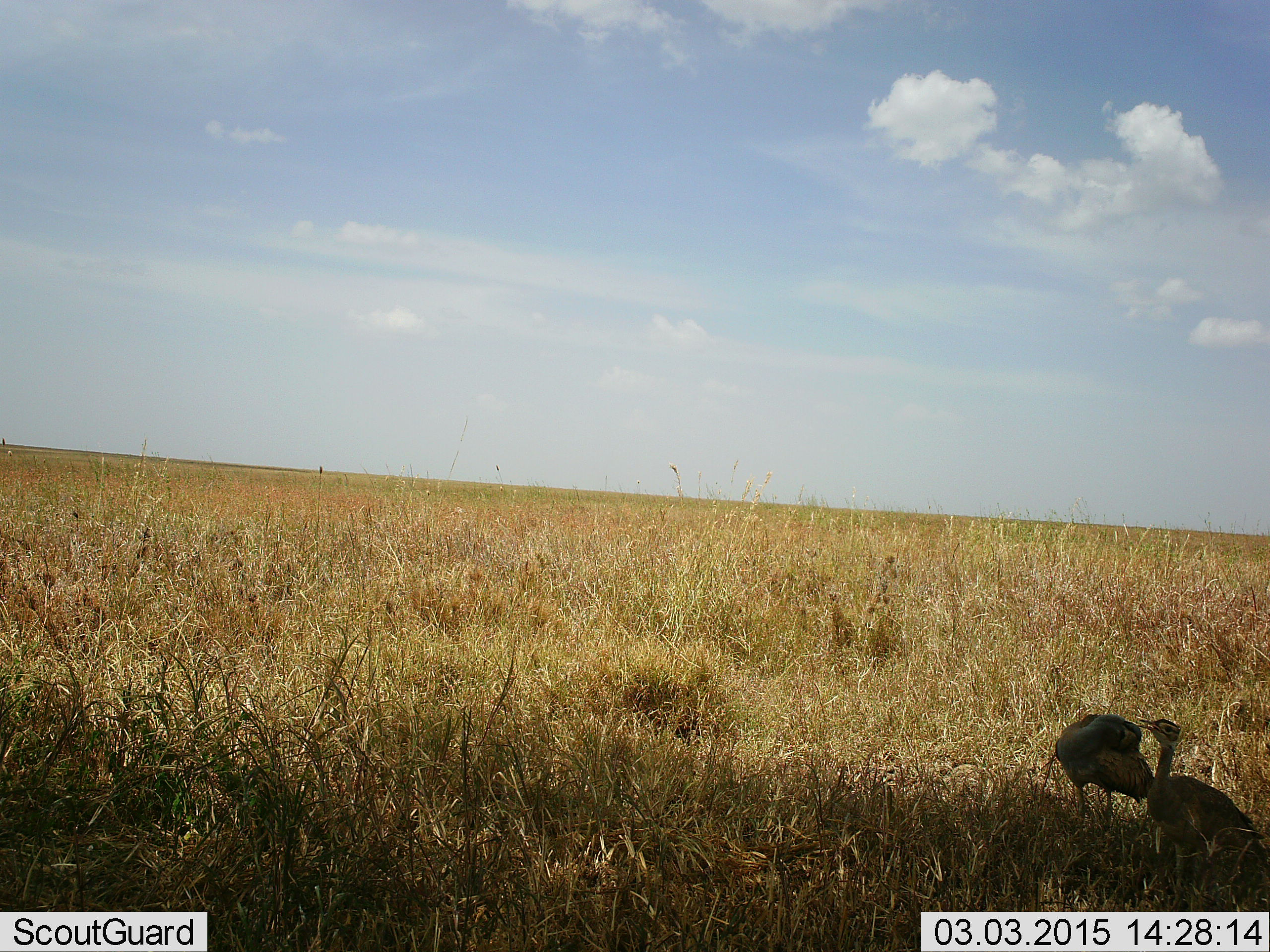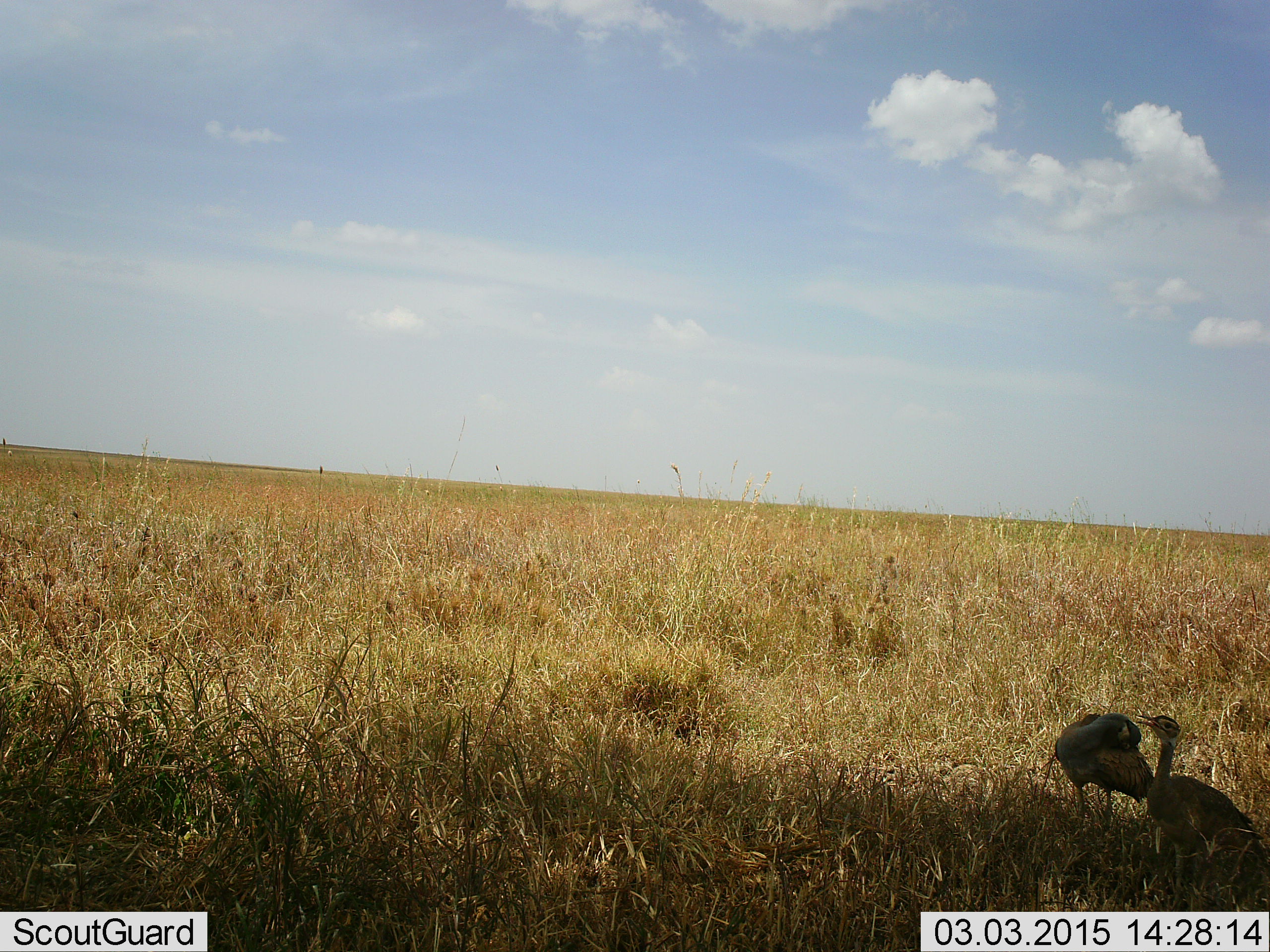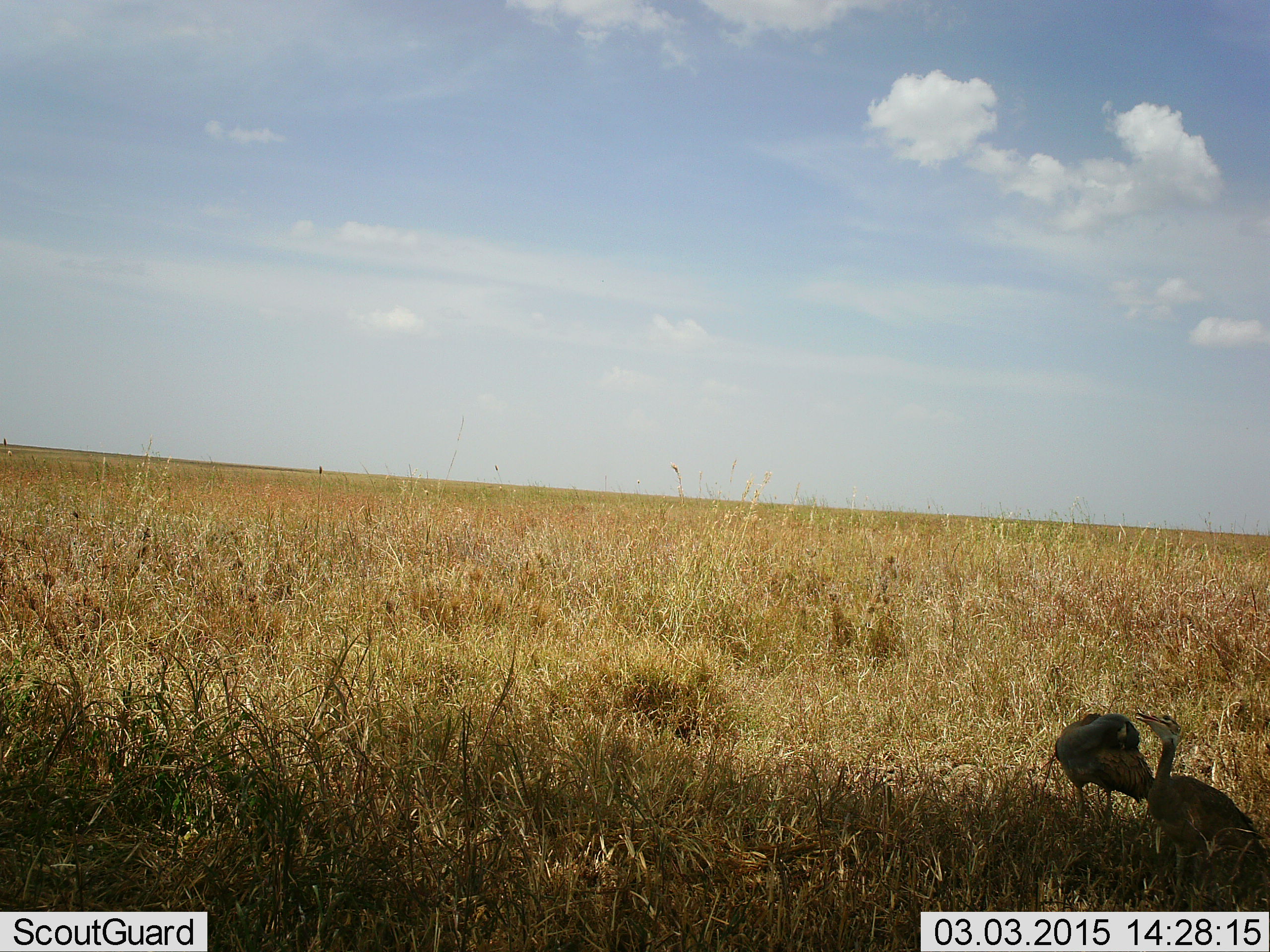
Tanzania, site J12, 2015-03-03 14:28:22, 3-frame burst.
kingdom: Animalia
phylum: Chordata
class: Aves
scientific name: Aves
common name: bird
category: otherbird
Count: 2.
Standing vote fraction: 100%.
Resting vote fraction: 18%.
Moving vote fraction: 0%.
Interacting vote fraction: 0%.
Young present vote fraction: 9%.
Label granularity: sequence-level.